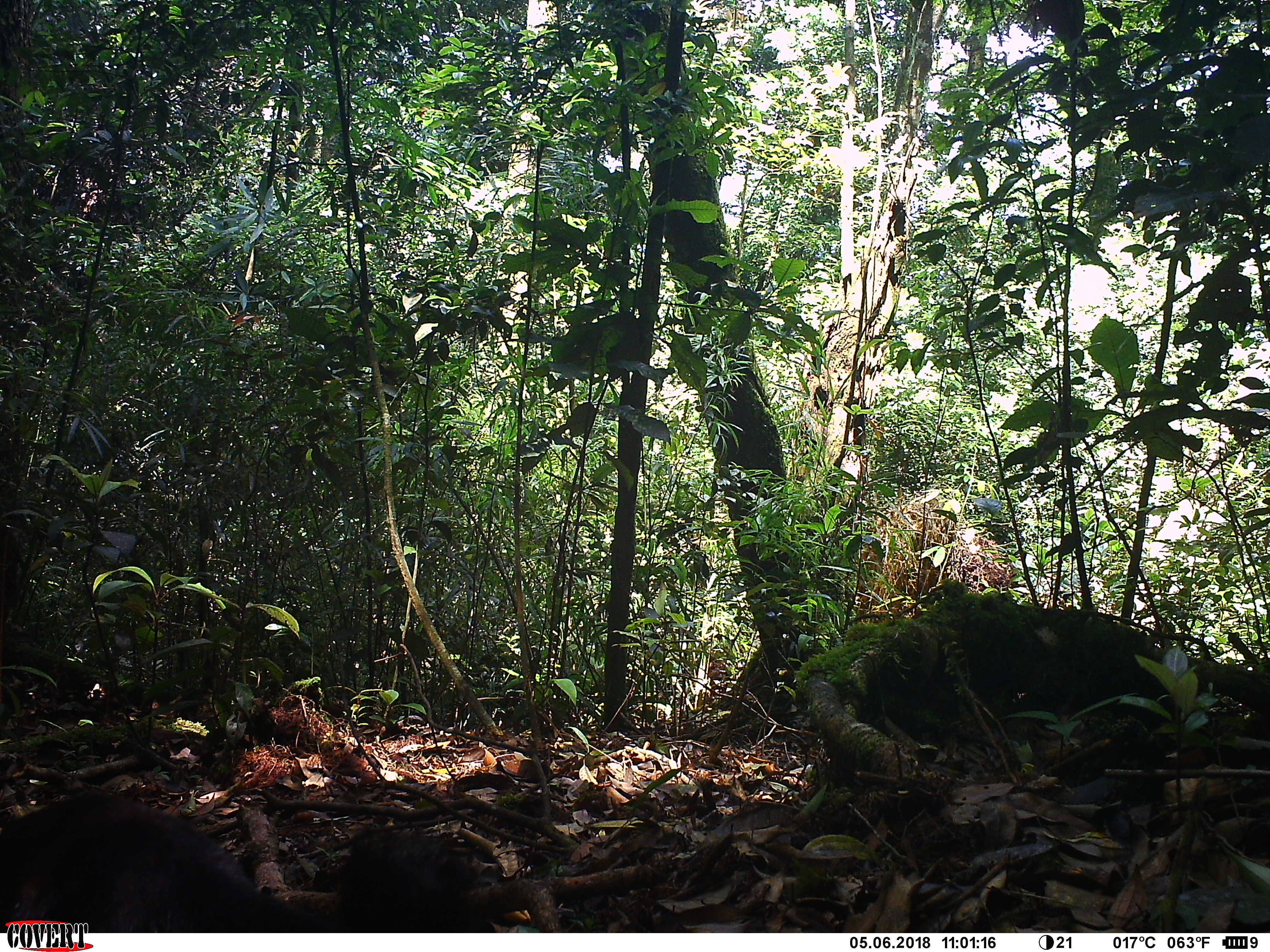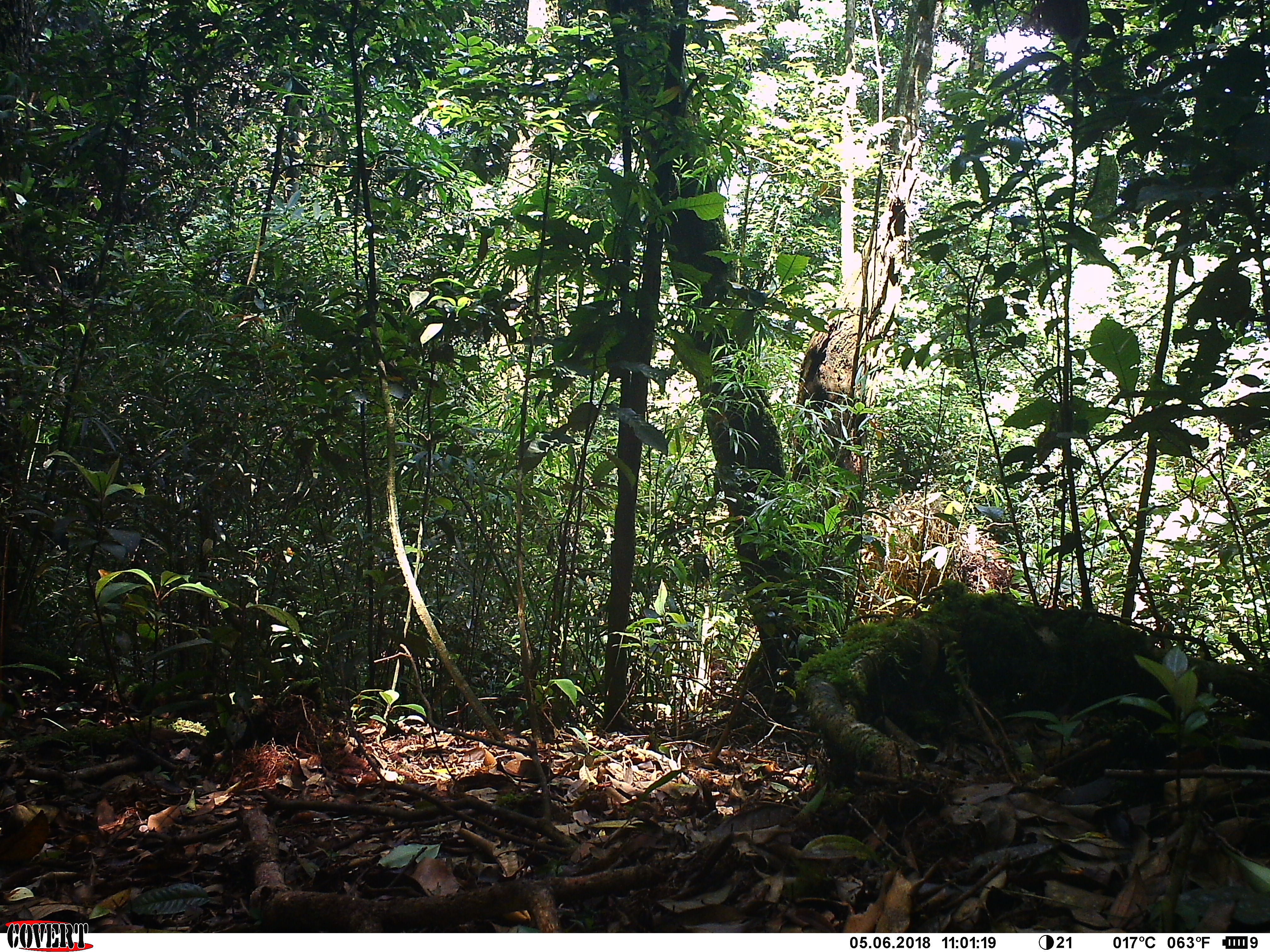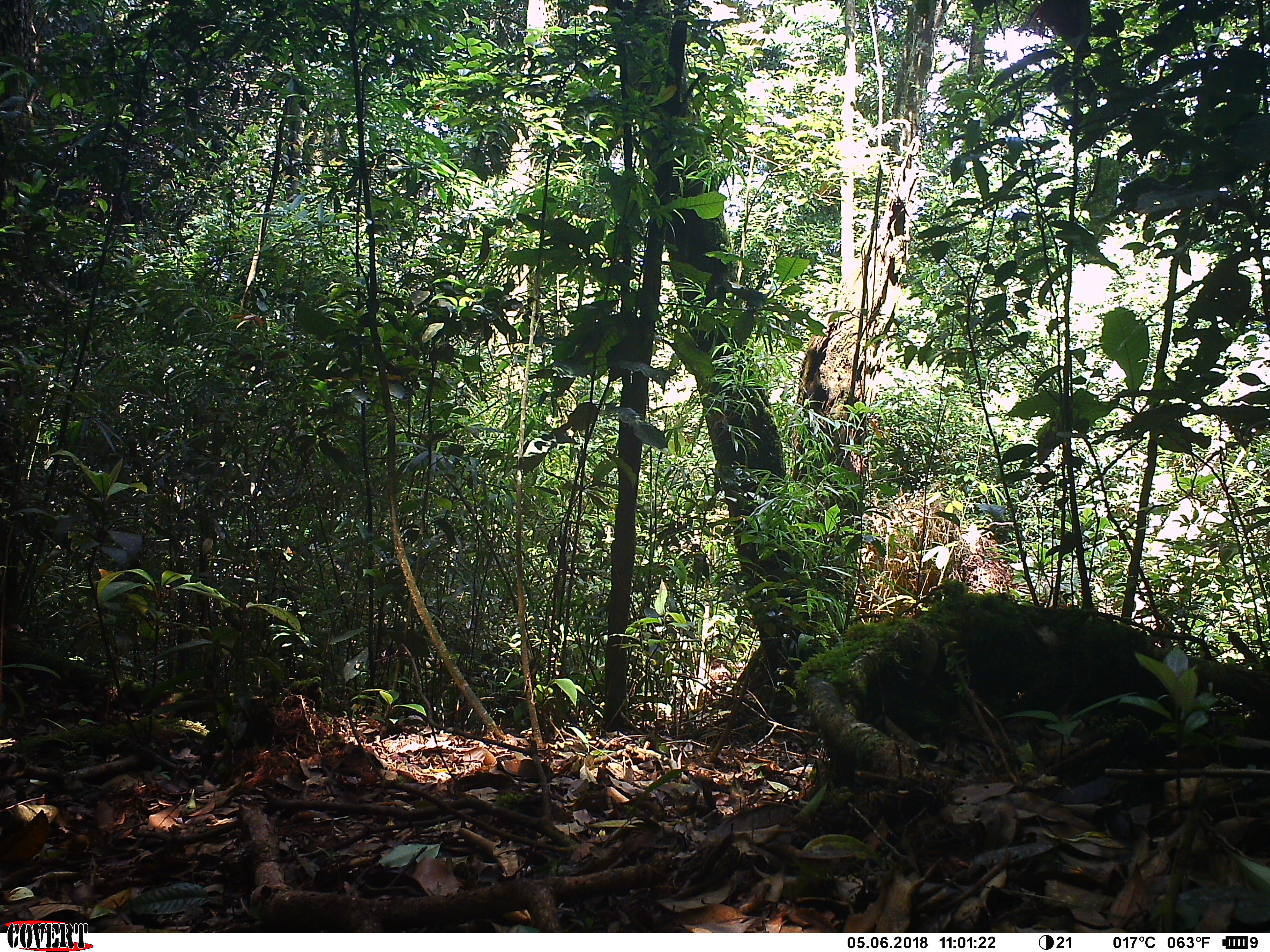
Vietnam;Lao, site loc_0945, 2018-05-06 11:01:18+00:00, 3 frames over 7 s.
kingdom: Animalia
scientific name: Animalia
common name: animal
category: unidentified animal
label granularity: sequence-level